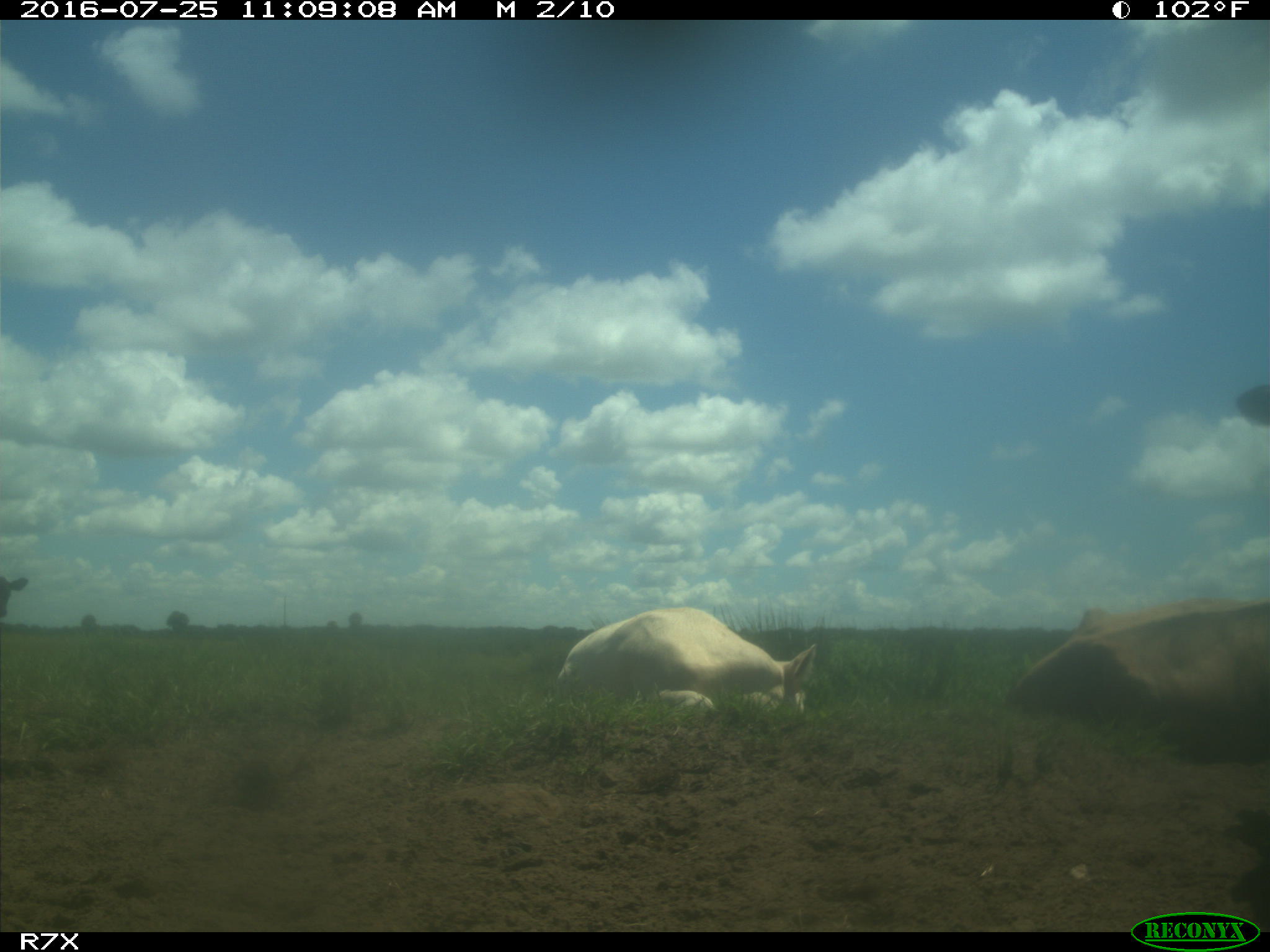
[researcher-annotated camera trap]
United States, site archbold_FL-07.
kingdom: Animalia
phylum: Chordata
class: Mammalia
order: Artiodactyla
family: Bovidae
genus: Bos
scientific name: Bos taurus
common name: domestic cow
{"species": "Bos taurus (domestic cow)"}